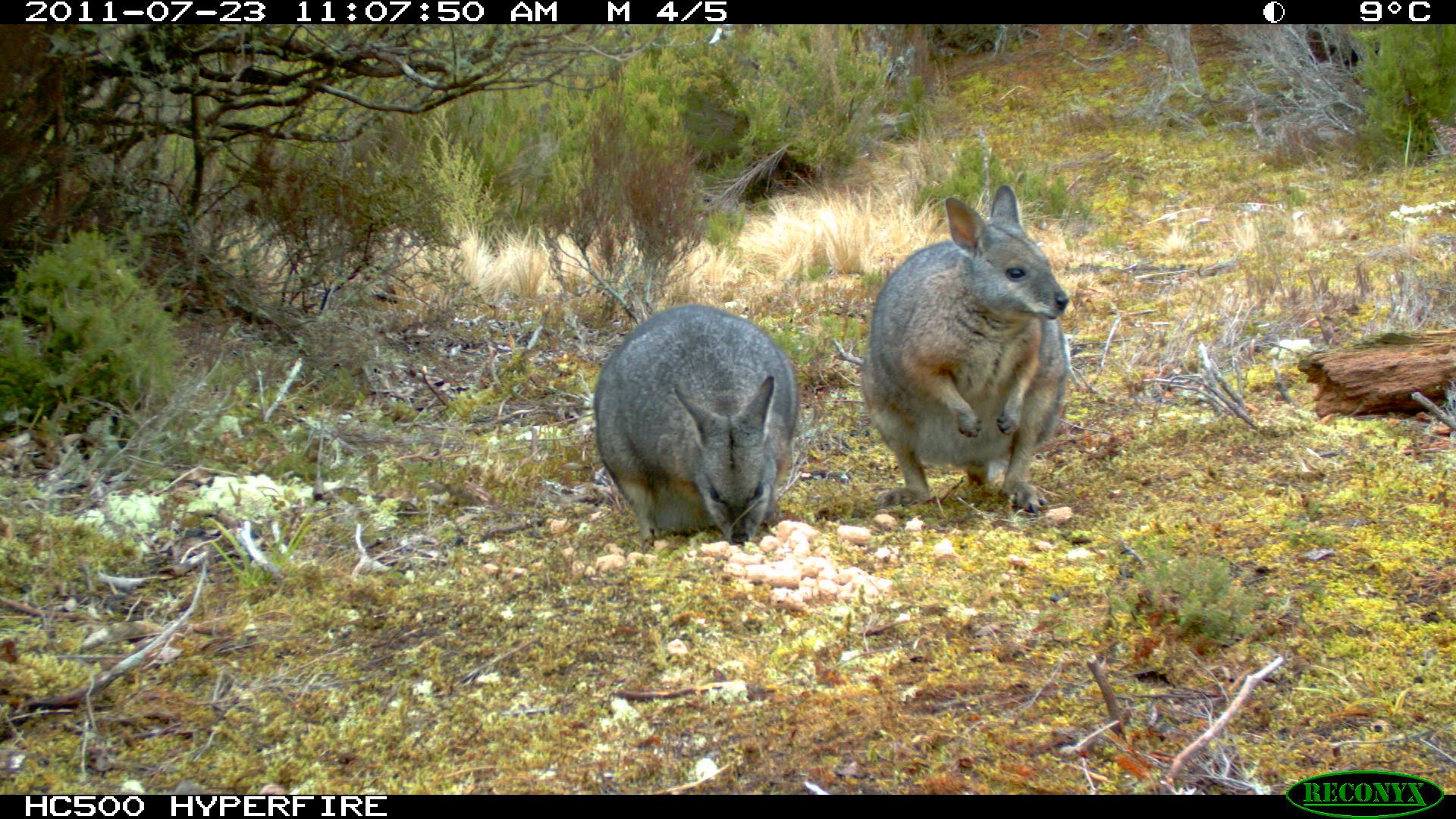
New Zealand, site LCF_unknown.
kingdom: Animalia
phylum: Chordata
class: Mammalia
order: Diprotodontia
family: Macropodidae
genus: Notamacropus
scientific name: Notamacropus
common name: wallaby